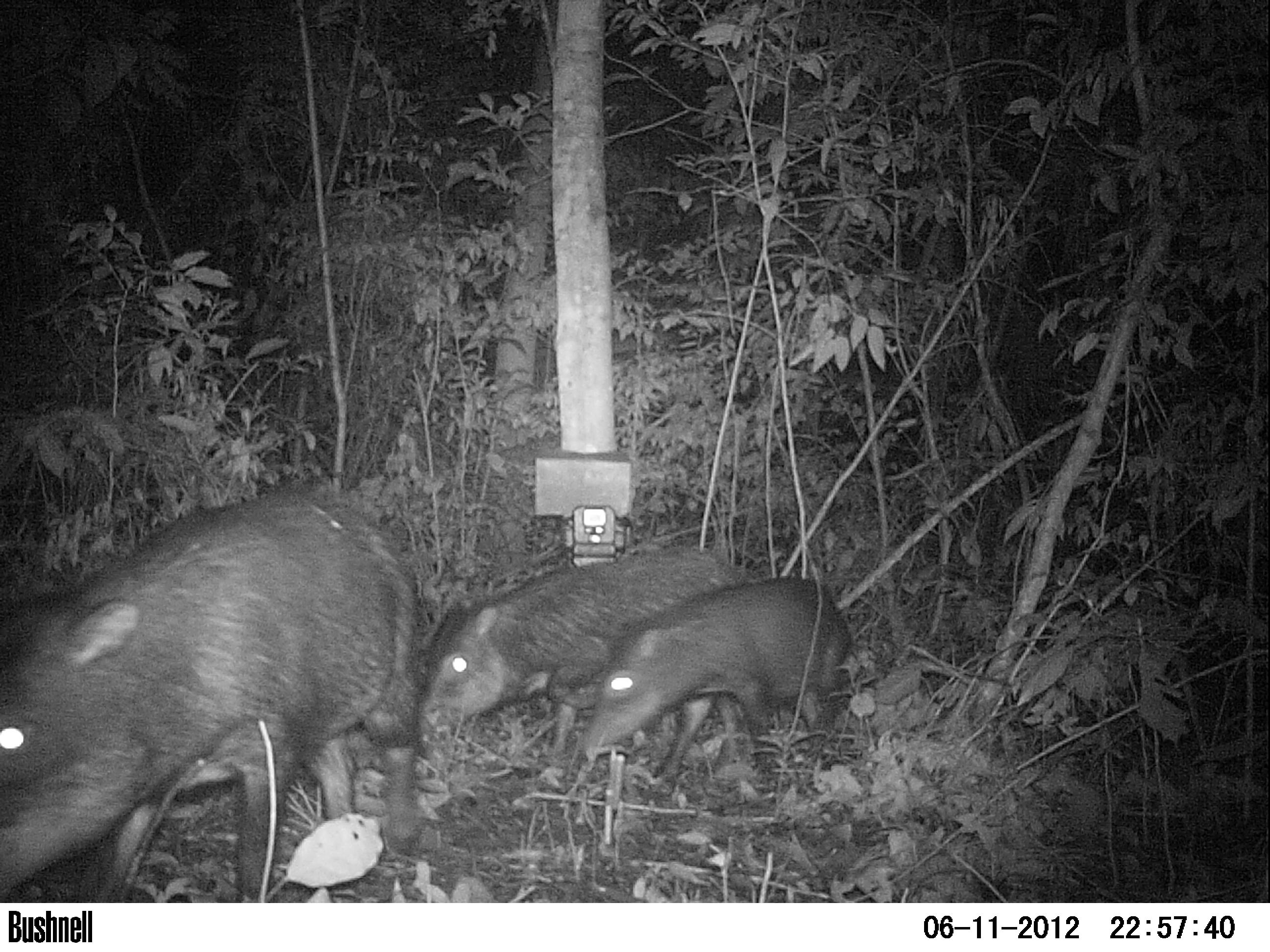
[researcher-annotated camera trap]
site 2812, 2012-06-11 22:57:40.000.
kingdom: Animalia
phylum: Chordata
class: Mammalia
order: Artiodactyla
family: Tayassuidae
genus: Tayassu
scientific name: Tayassu pecari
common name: white-lipped peccary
Tayassu pecari (white-lipped peccary), count 12, age adult.